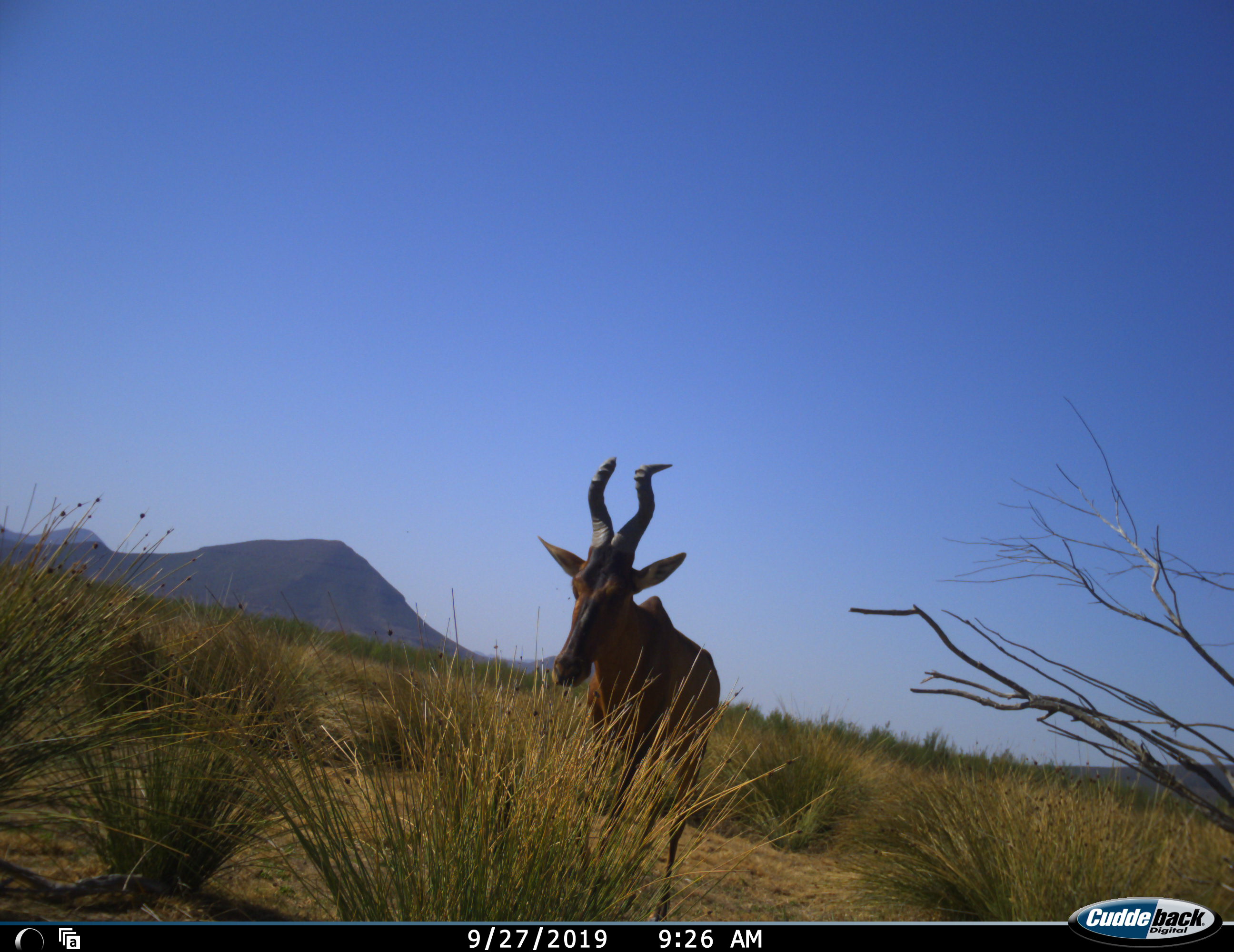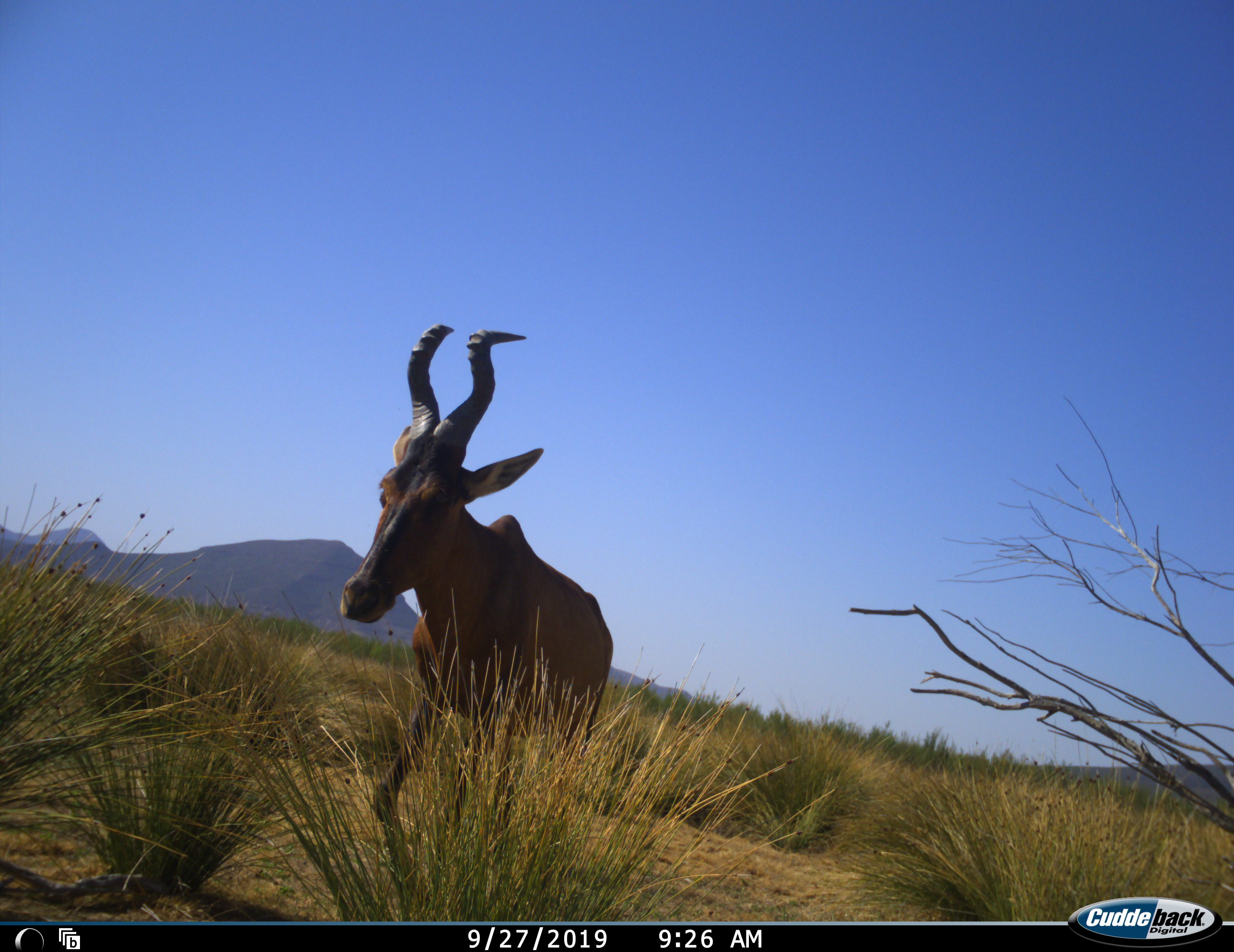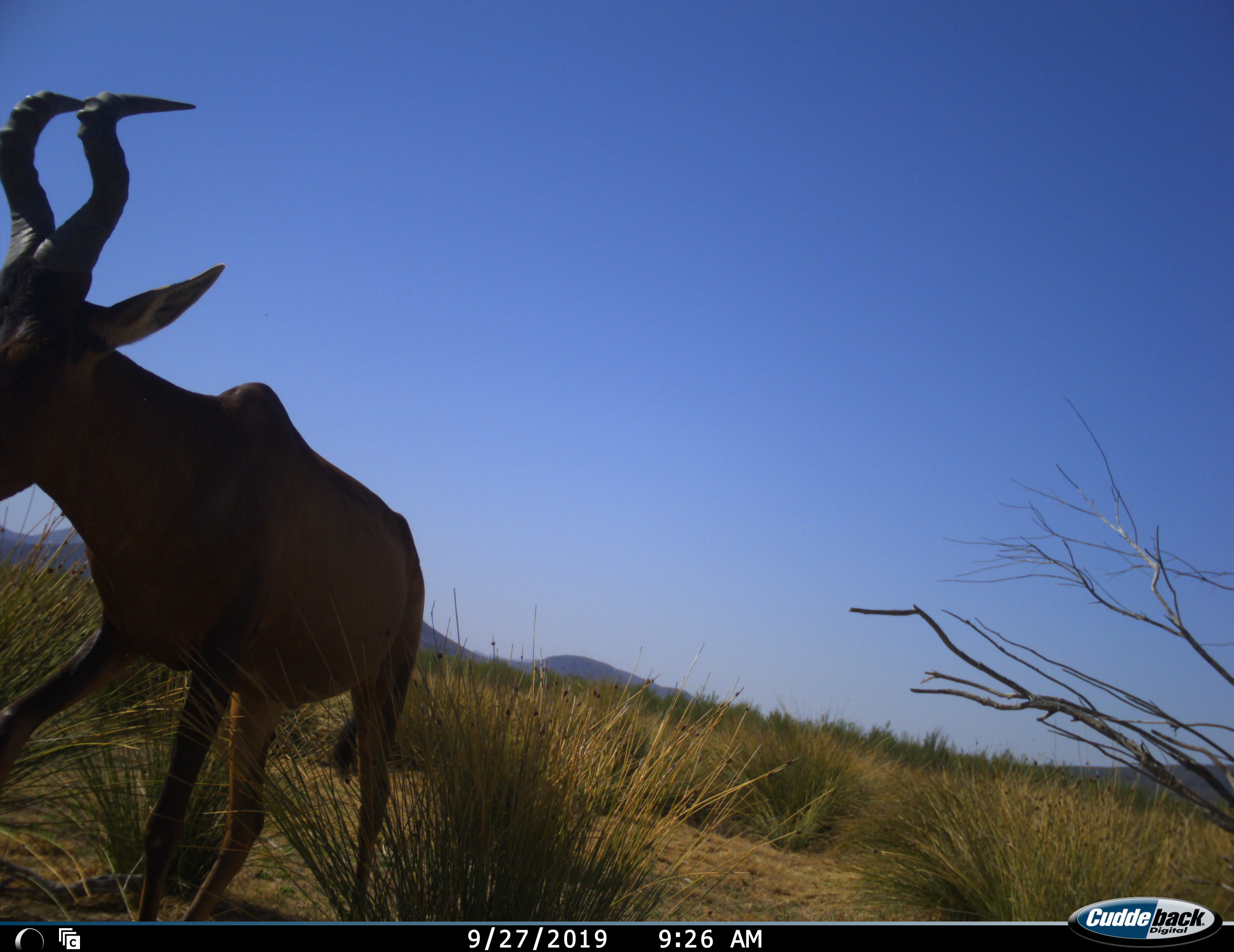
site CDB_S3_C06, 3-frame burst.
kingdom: Animalia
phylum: Chordata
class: Mammalia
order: Artiodactyla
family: Bovidae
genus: Alcelaphus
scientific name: Alcelaphus buselaphus caama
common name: red hartebeest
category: hartebeestred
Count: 1.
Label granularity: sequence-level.